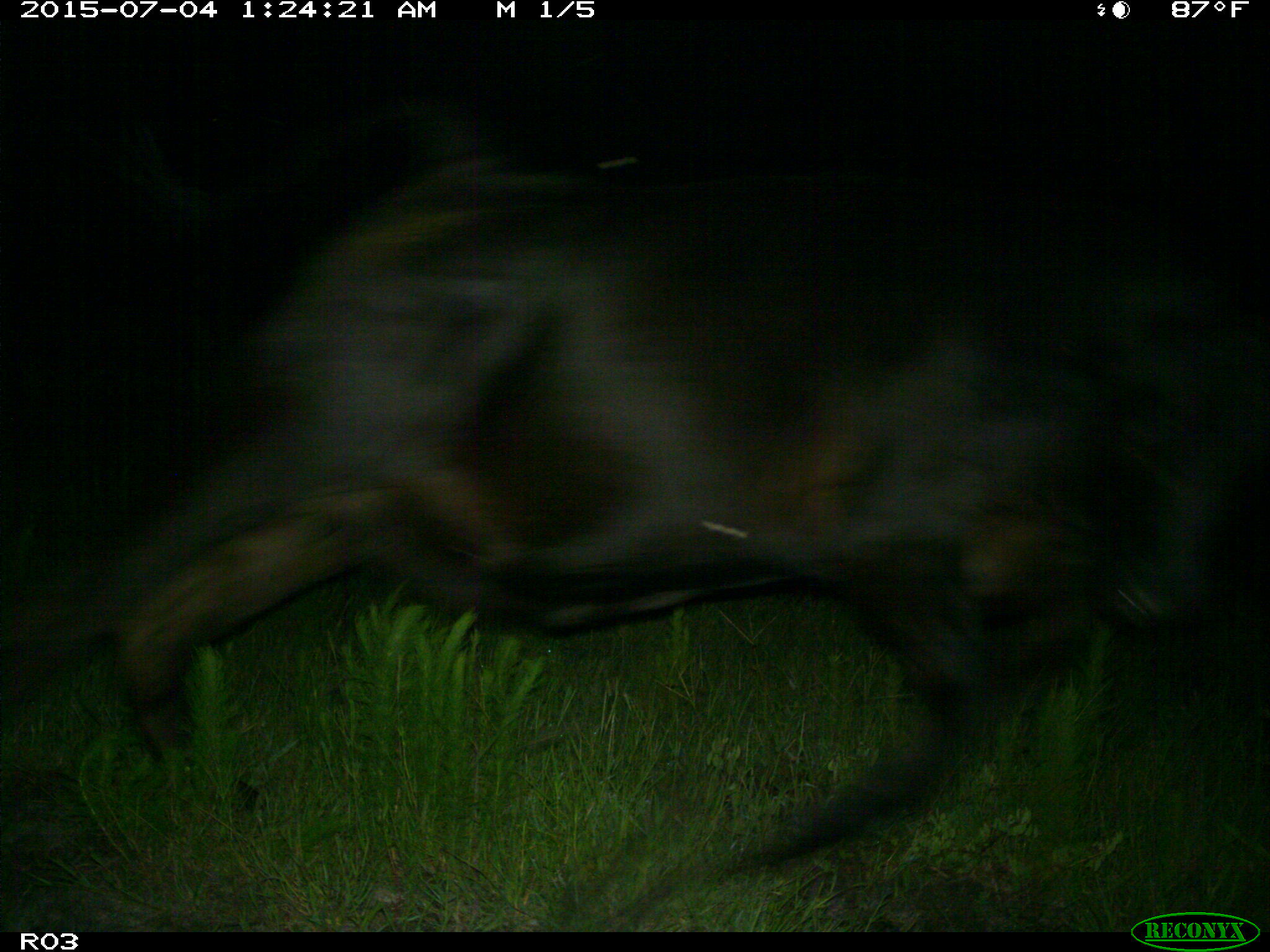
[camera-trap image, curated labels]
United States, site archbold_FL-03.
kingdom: Animalia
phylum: Chordata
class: Mammalia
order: Artiodactyla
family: Bovidae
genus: Bos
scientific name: Bos taurus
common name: domestic cow